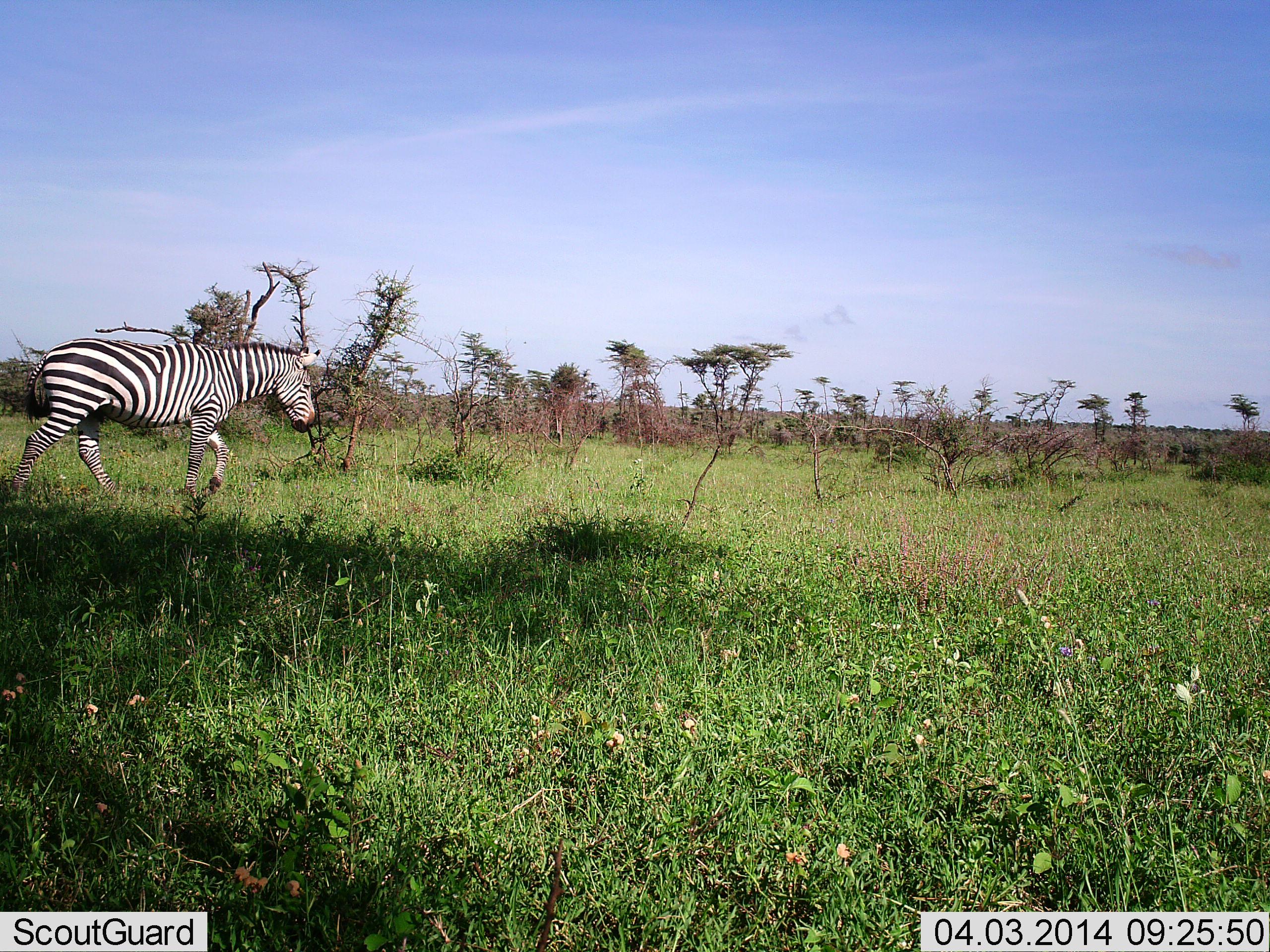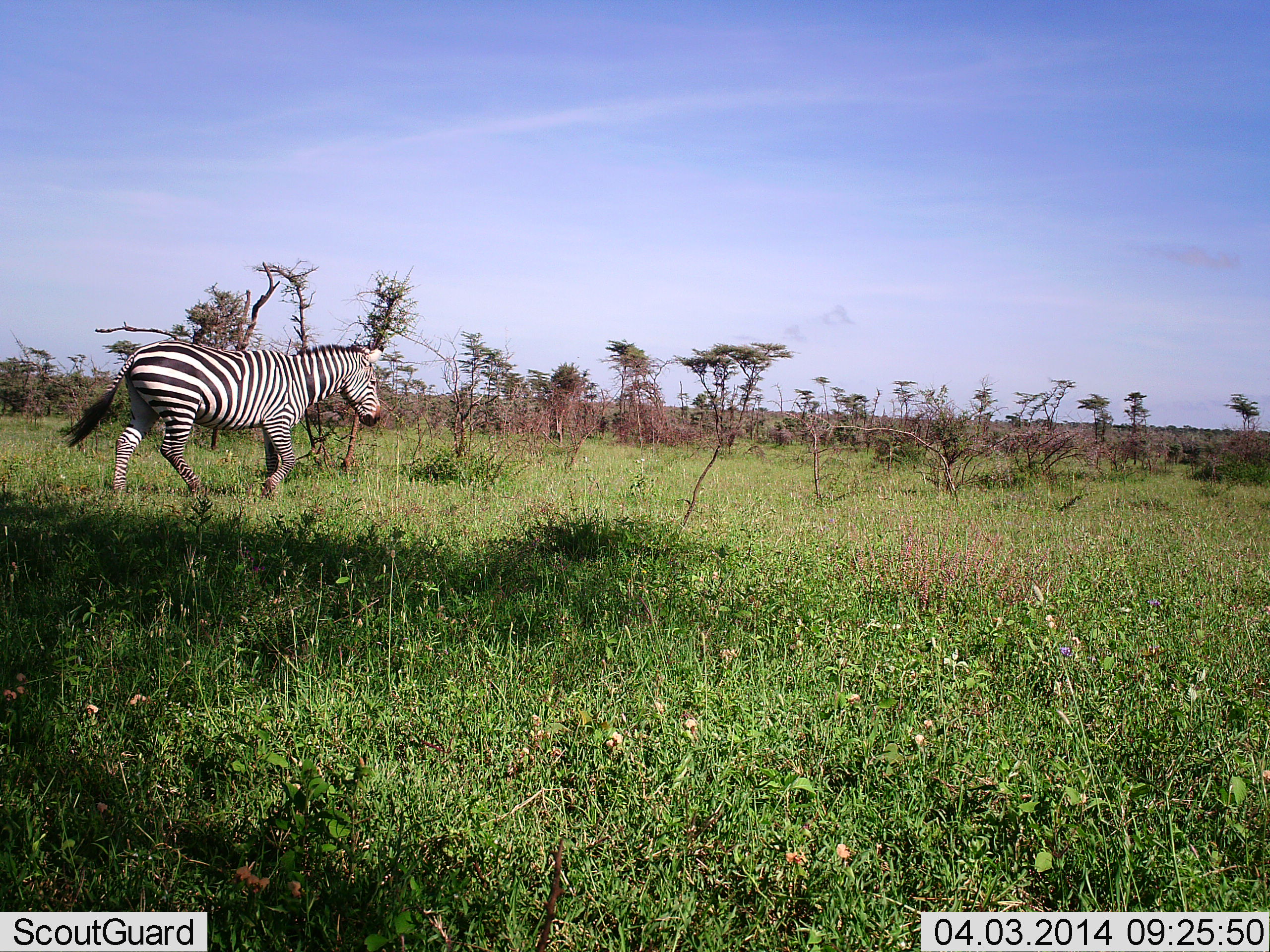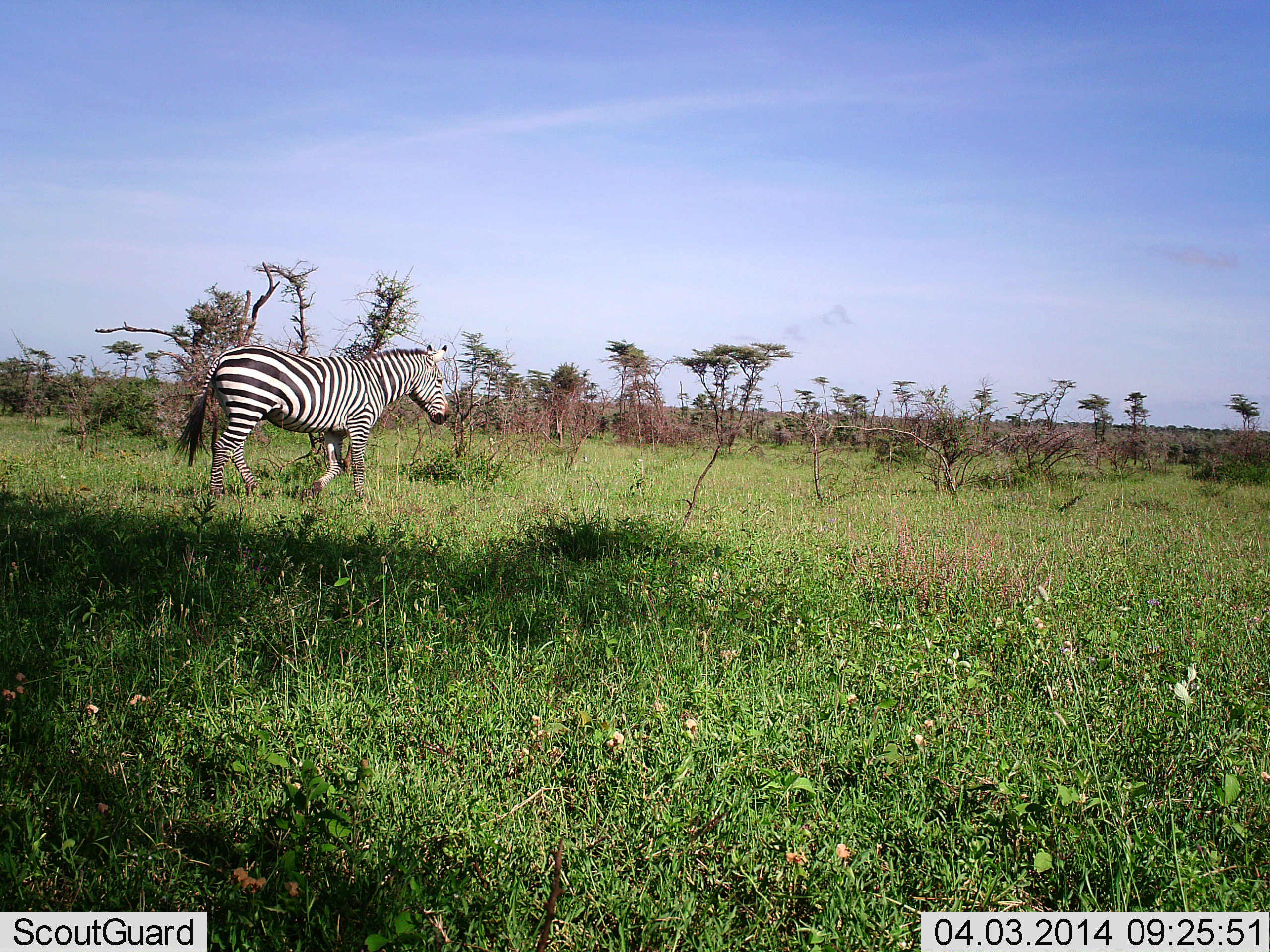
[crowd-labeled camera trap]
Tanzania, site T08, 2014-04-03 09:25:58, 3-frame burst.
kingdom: Animalia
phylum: Chordata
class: Mammalia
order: Perissodactyla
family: Equidae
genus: Equus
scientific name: Equus quagga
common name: plains zebra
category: zebra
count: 1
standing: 1%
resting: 1%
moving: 99%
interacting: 0%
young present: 0%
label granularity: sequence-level